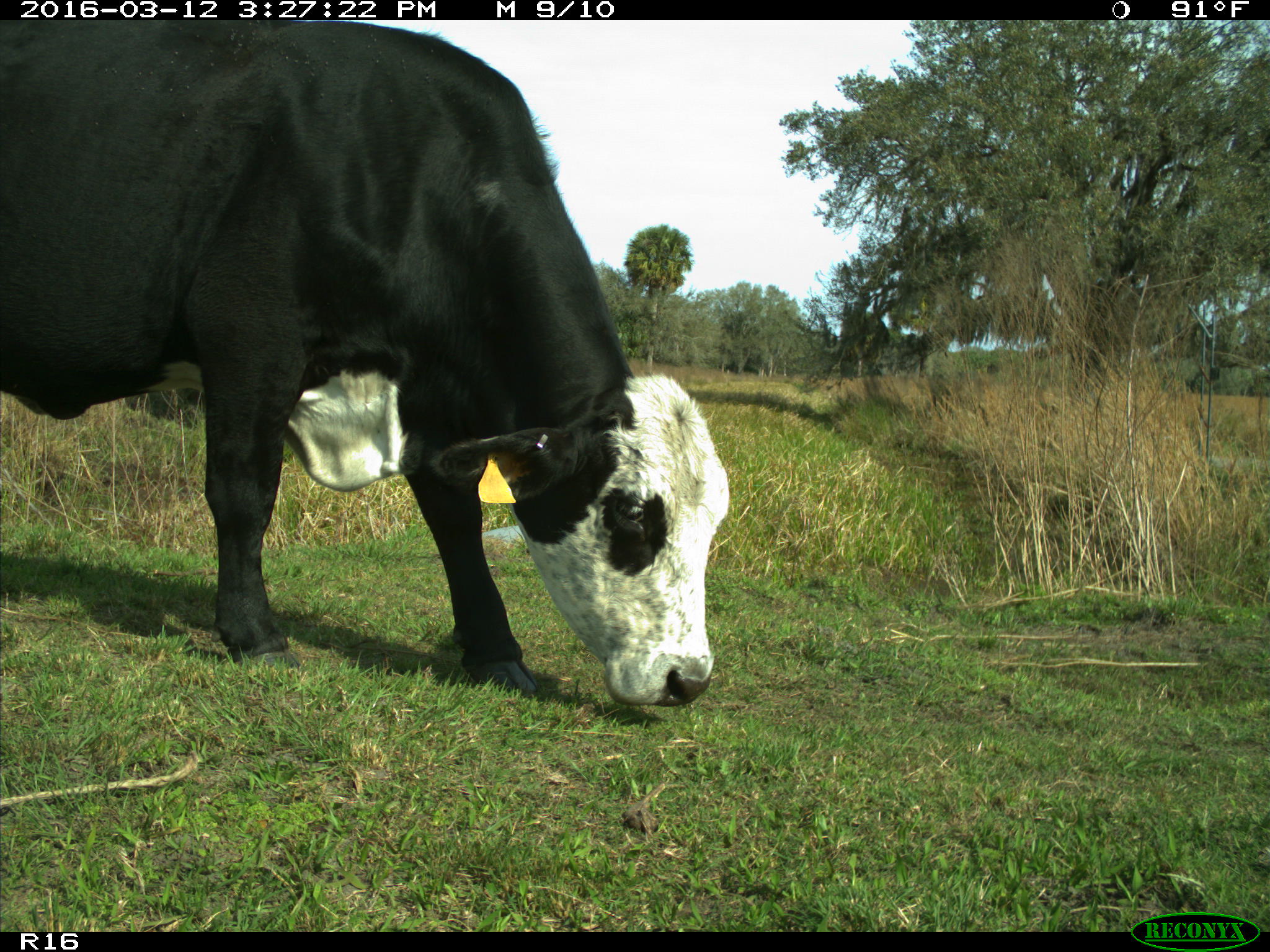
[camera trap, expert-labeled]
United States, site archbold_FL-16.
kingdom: Animalia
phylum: Chordata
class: Mammalia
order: Artiodactyla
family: Bovidae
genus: Bos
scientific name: Bos taurus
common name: domestic cow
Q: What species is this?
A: Bos taurus (domestic cow).